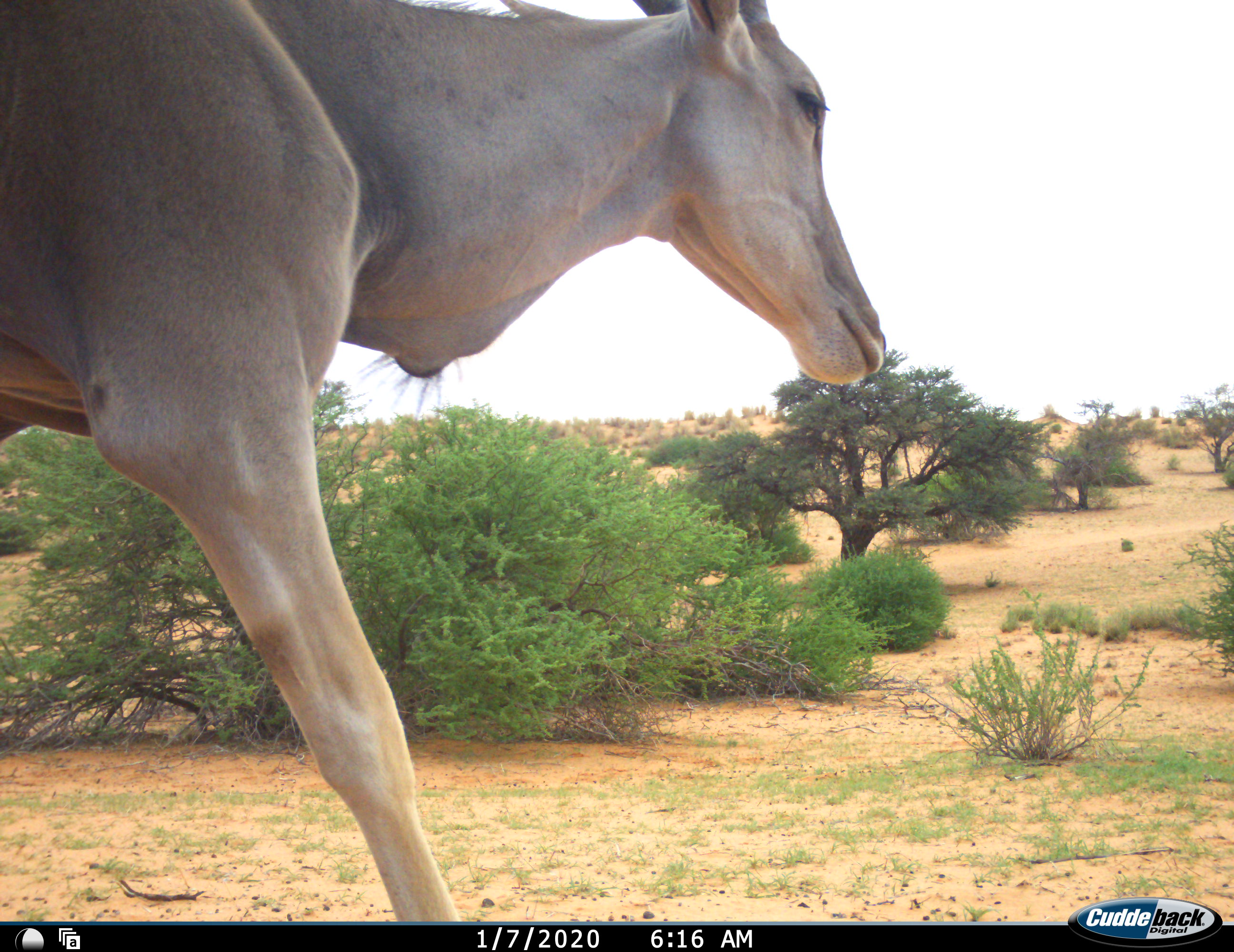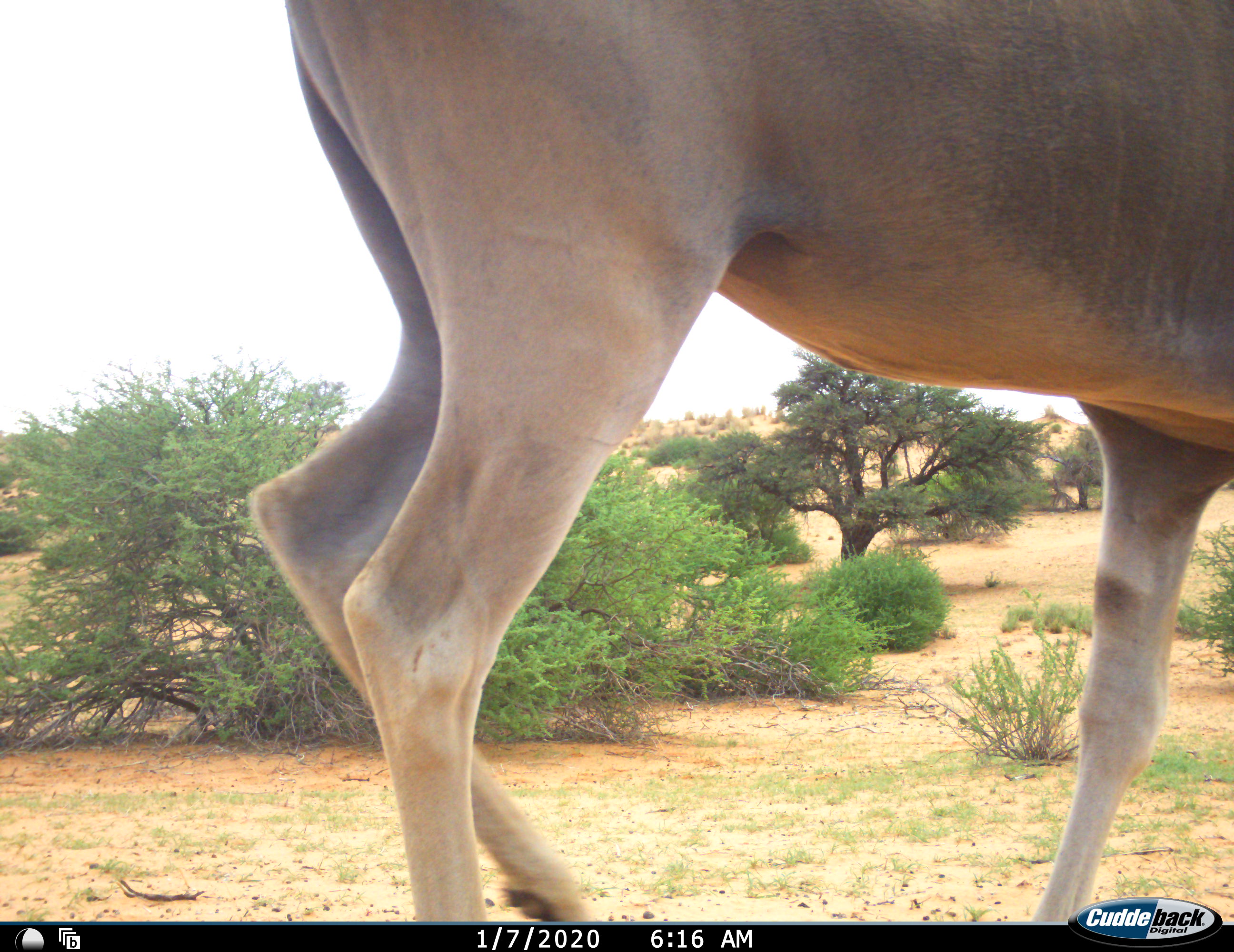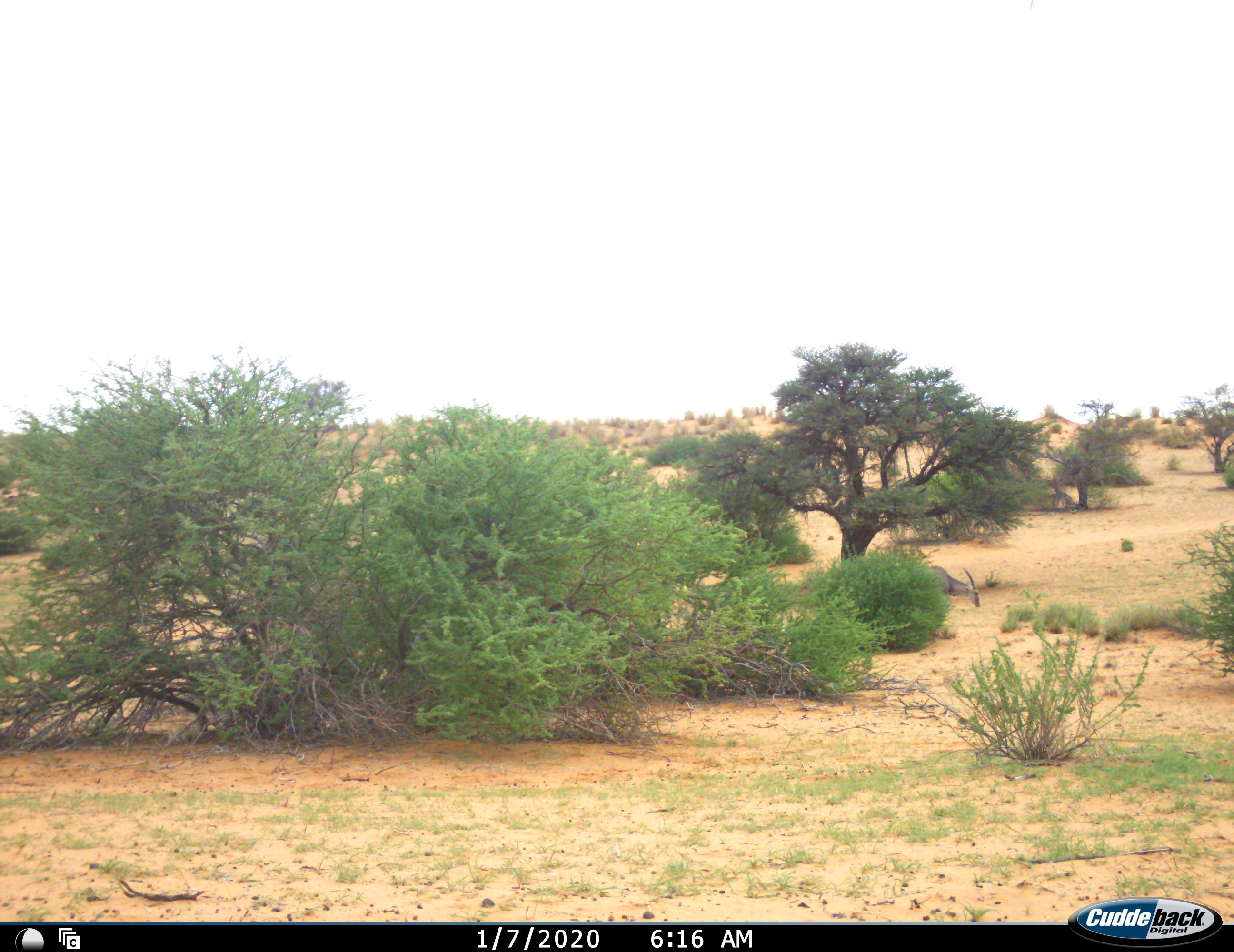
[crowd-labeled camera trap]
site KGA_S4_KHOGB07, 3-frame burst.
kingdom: Animalia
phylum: Chordata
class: Mammalia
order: Artiodactyla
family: Bovidae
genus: Tragelaphus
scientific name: Tragelaphus oryx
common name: eland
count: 1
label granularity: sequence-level